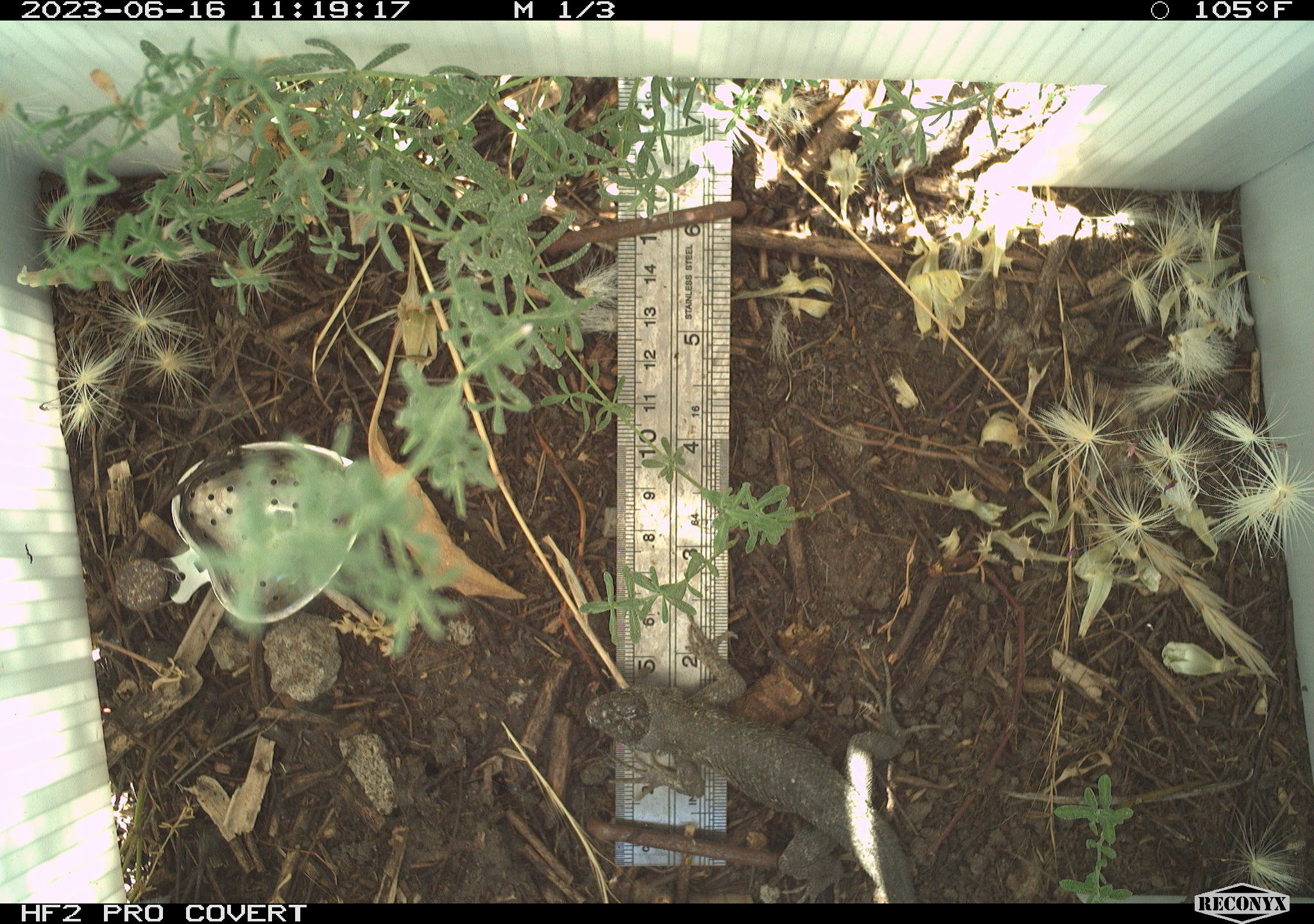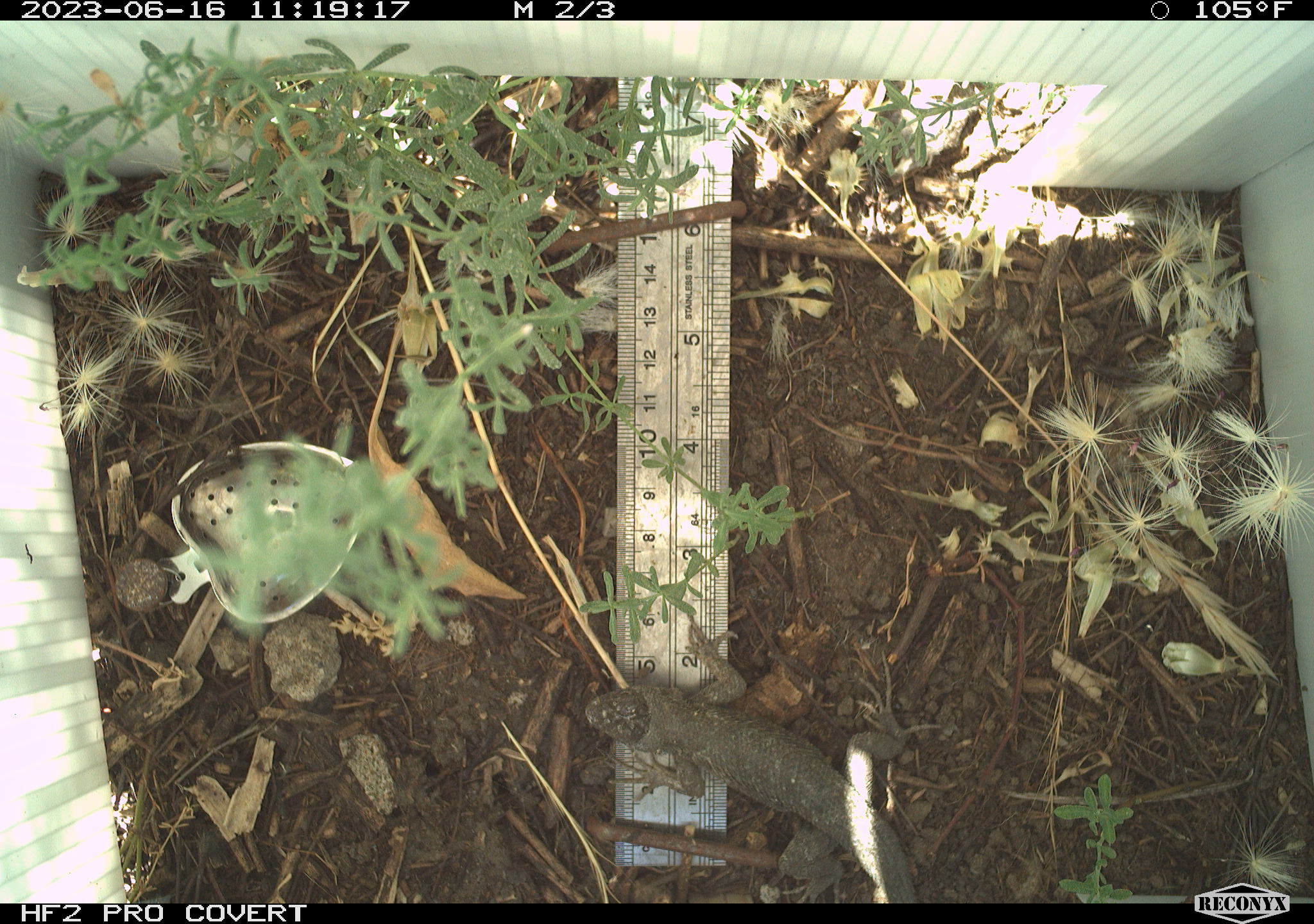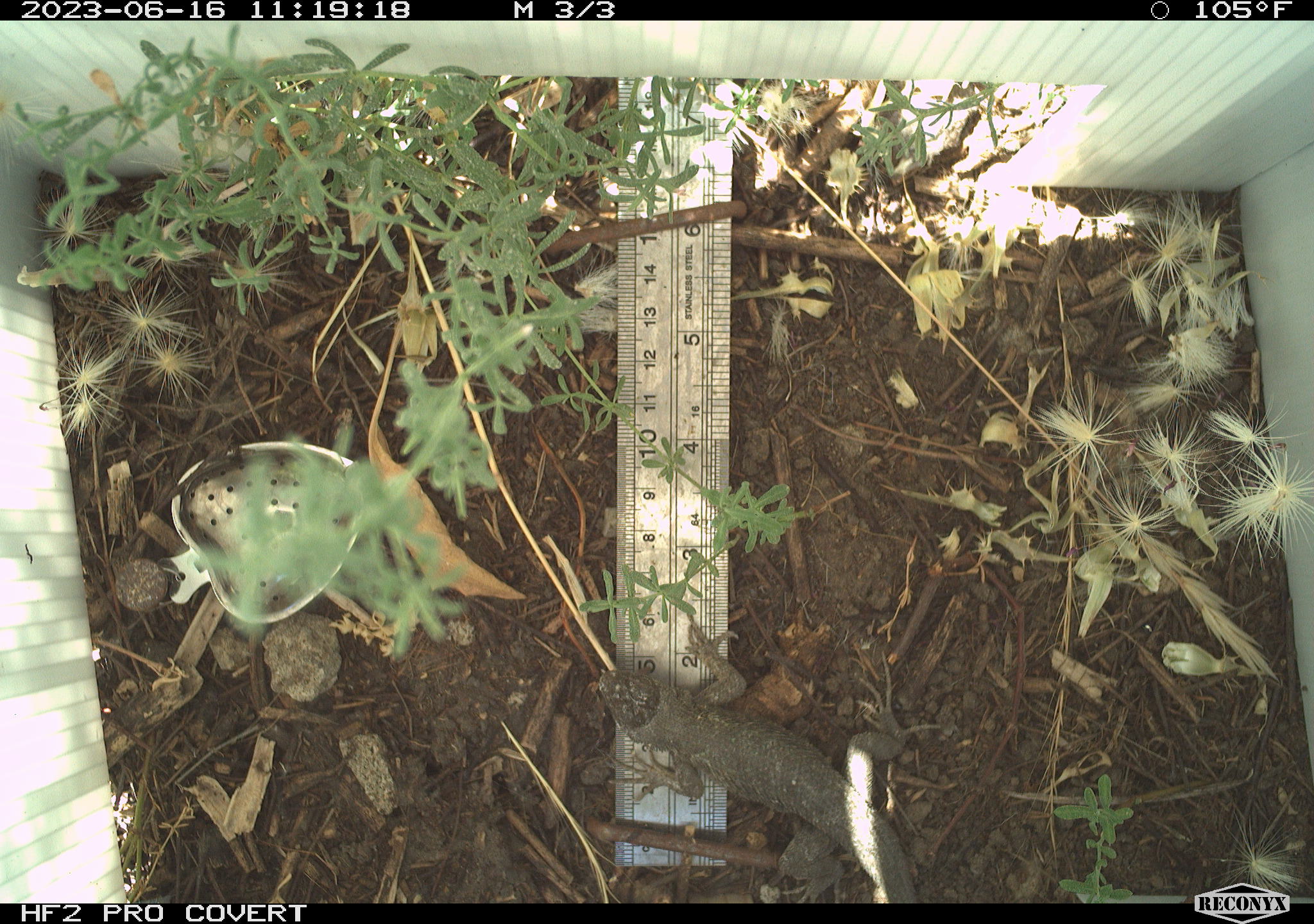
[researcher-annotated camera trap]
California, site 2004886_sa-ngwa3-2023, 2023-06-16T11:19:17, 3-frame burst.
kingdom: Animalia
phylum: Chordata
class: Reptilia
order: Squamata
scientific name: Squamata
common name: lizards and snakes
Lizards and snakes (Squamata).